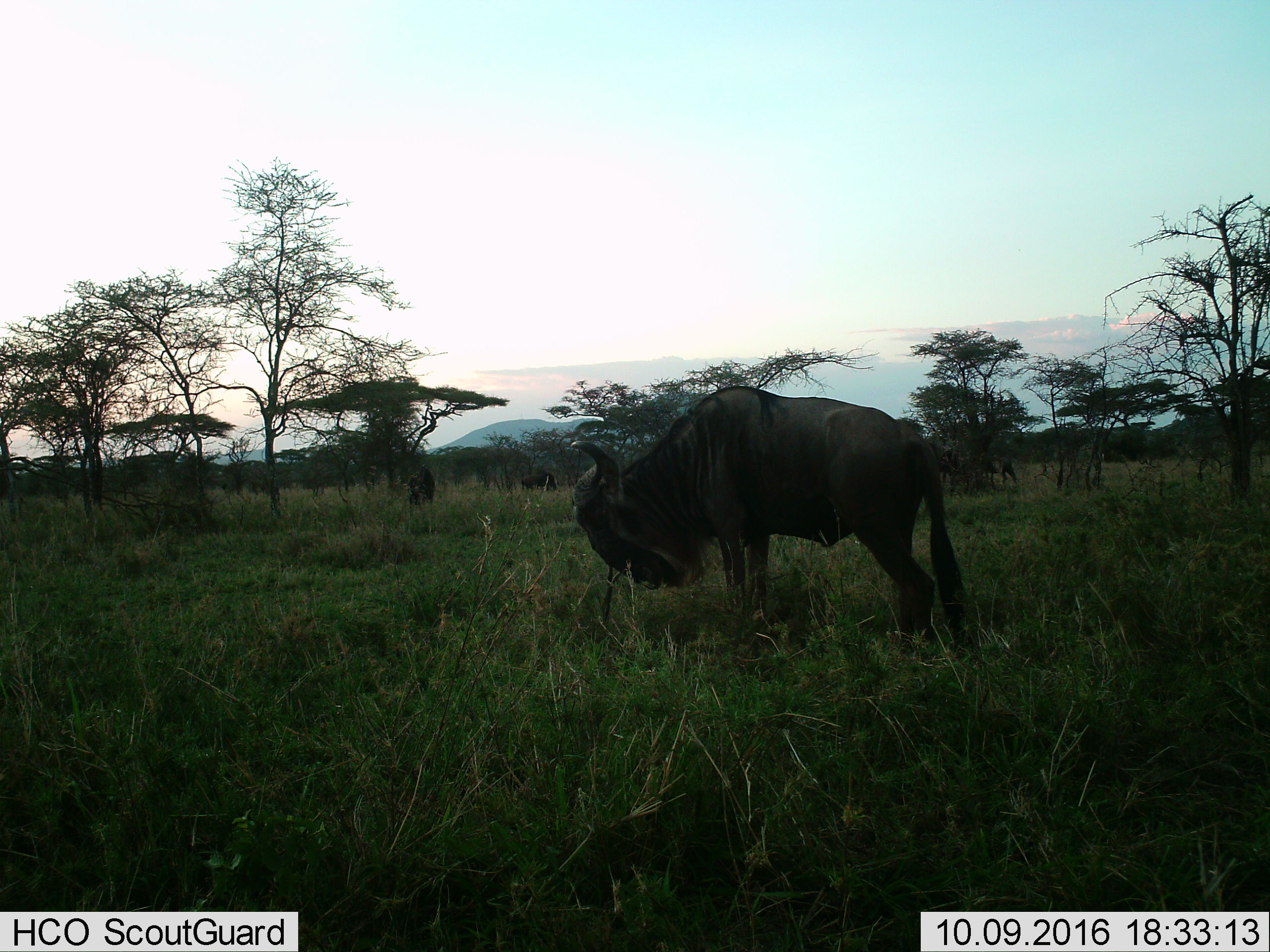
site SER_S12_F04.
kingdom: Animalia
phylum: Chordata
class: Mammalia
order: Artiodactyla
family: Bovidae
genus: Connochaetes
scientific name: Connochaetes taurinus taurinus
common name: blue wildebeest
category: wildebeestblue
Wildebeestblue (blue wildebeest) (Connochaetes taurinus taurinus), count 2. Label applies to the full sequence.